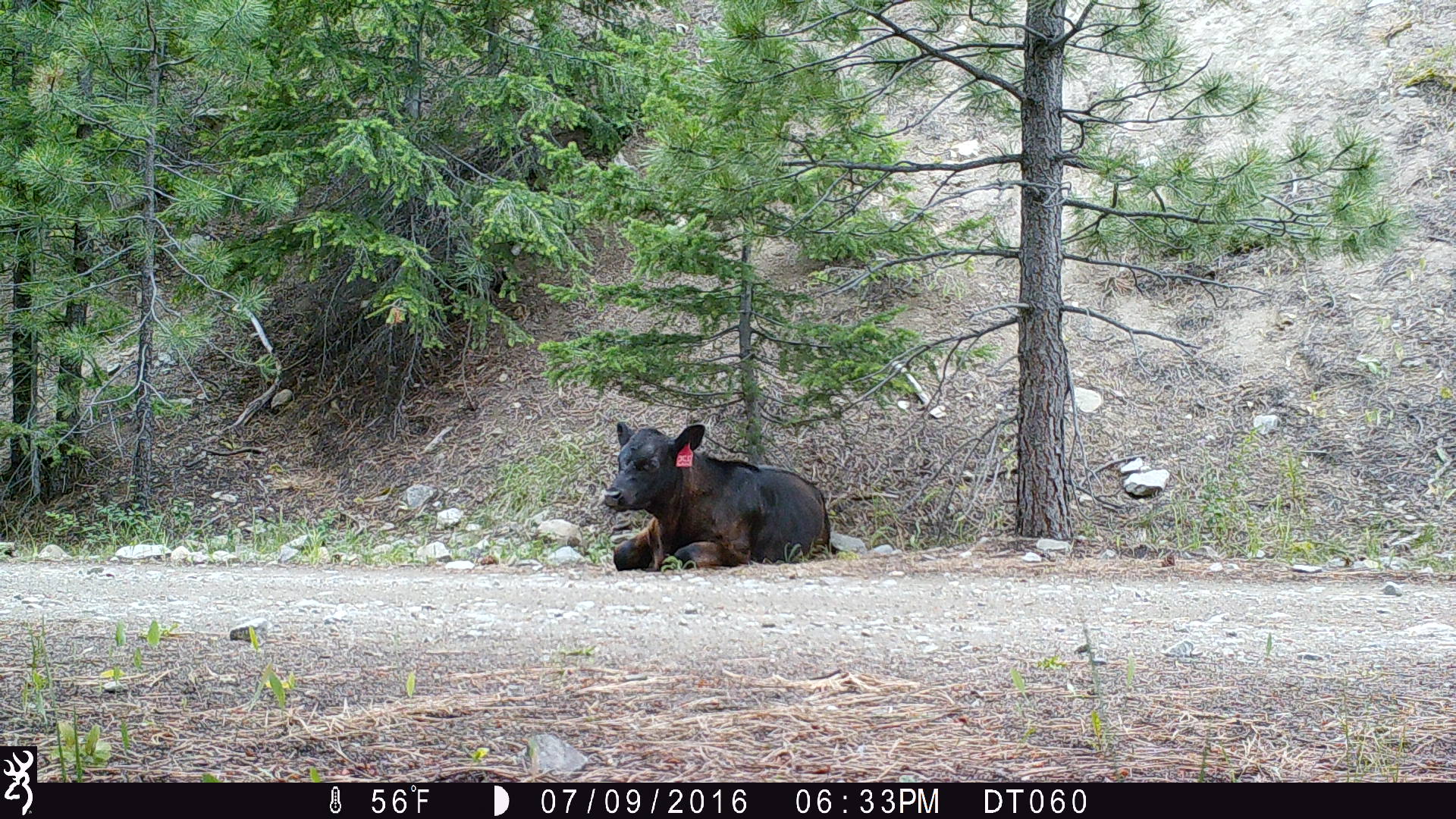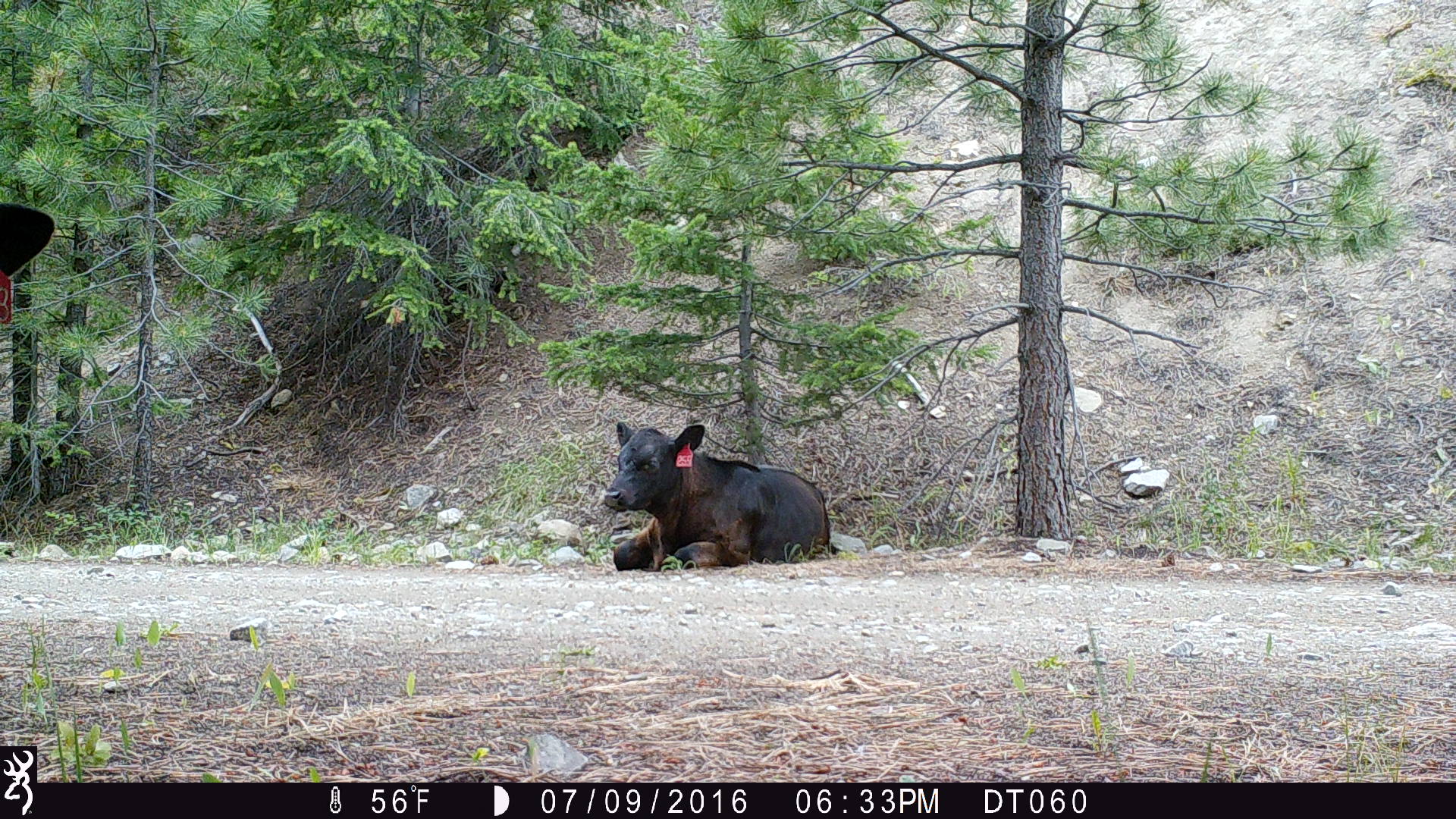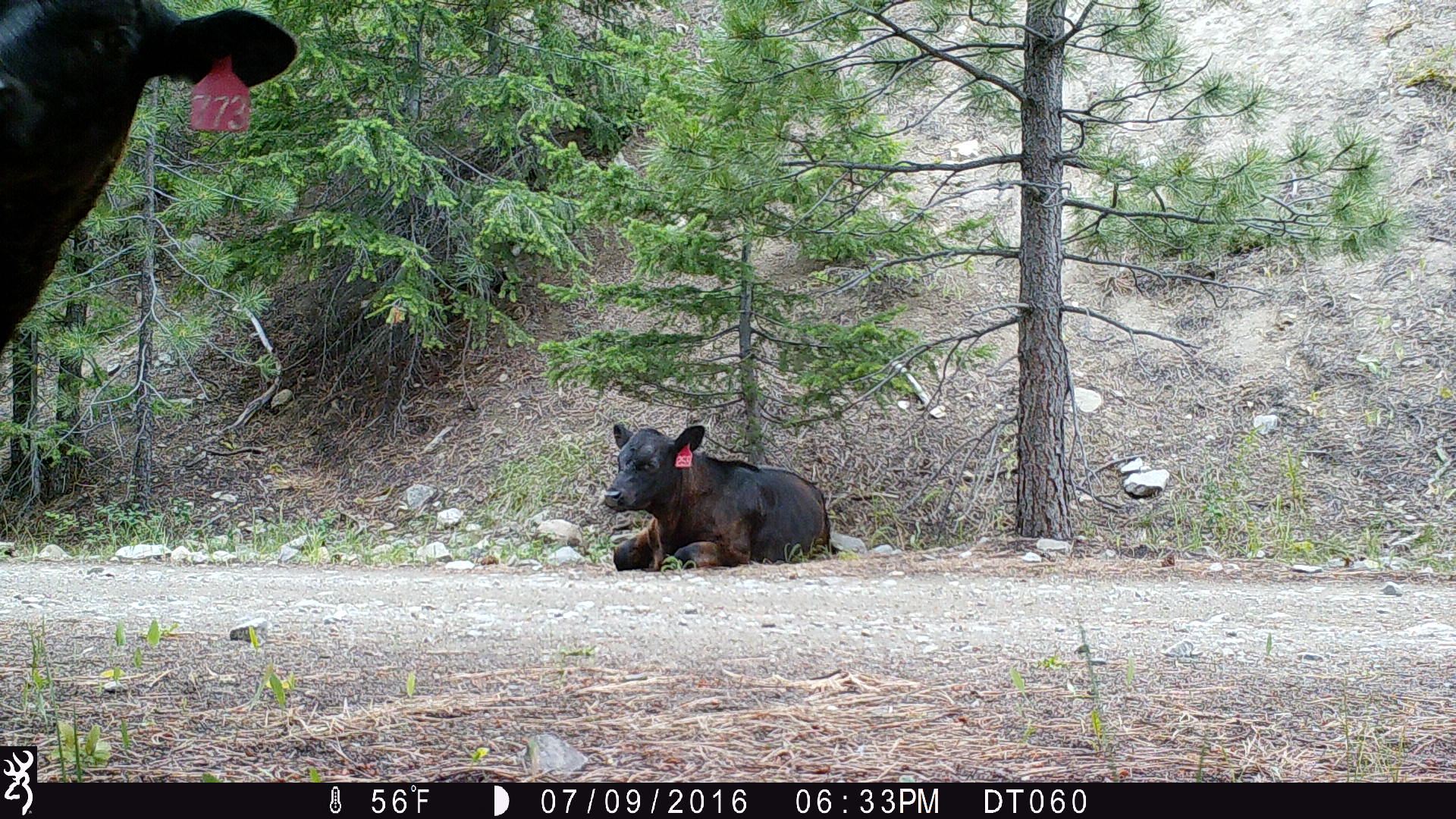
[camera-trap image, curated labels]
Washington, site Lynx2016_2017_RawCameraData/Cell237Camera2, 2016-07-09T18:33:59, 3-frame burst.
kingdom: Animalia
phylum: Chordata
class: Mammalia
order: Artiodactyla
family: Bovidae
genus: Bos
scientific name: Bos taurus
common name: domestic cattle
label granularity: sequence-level